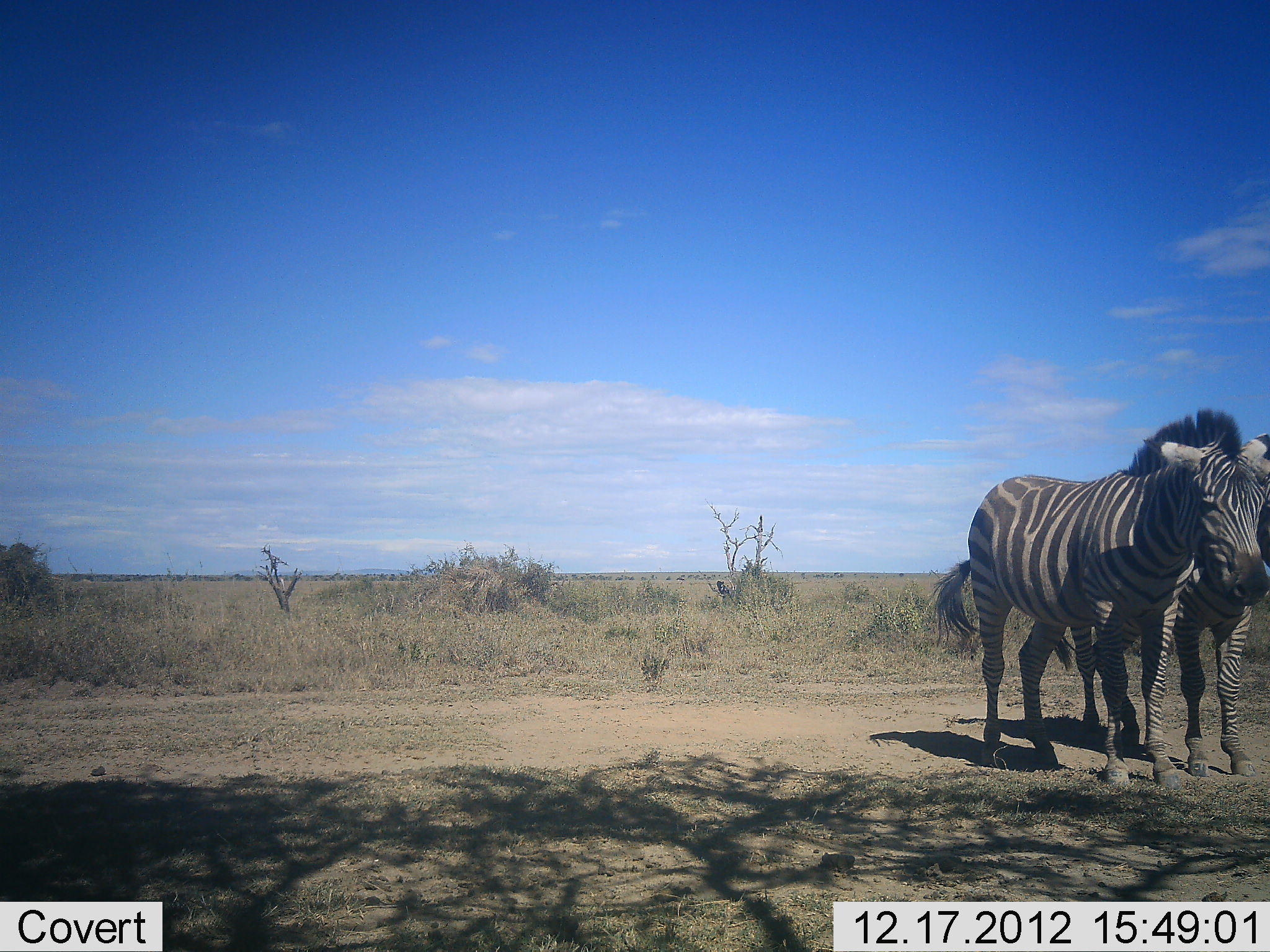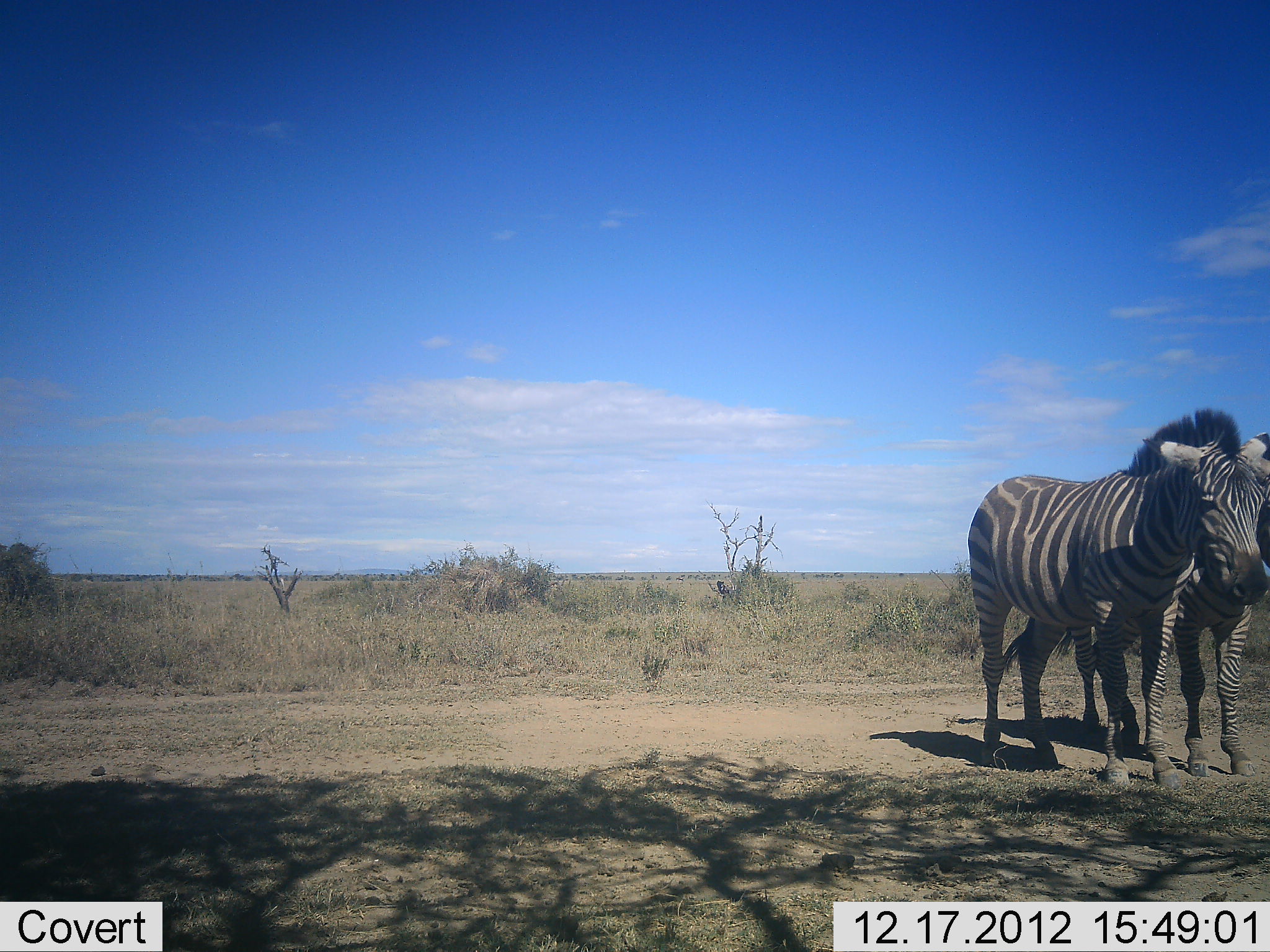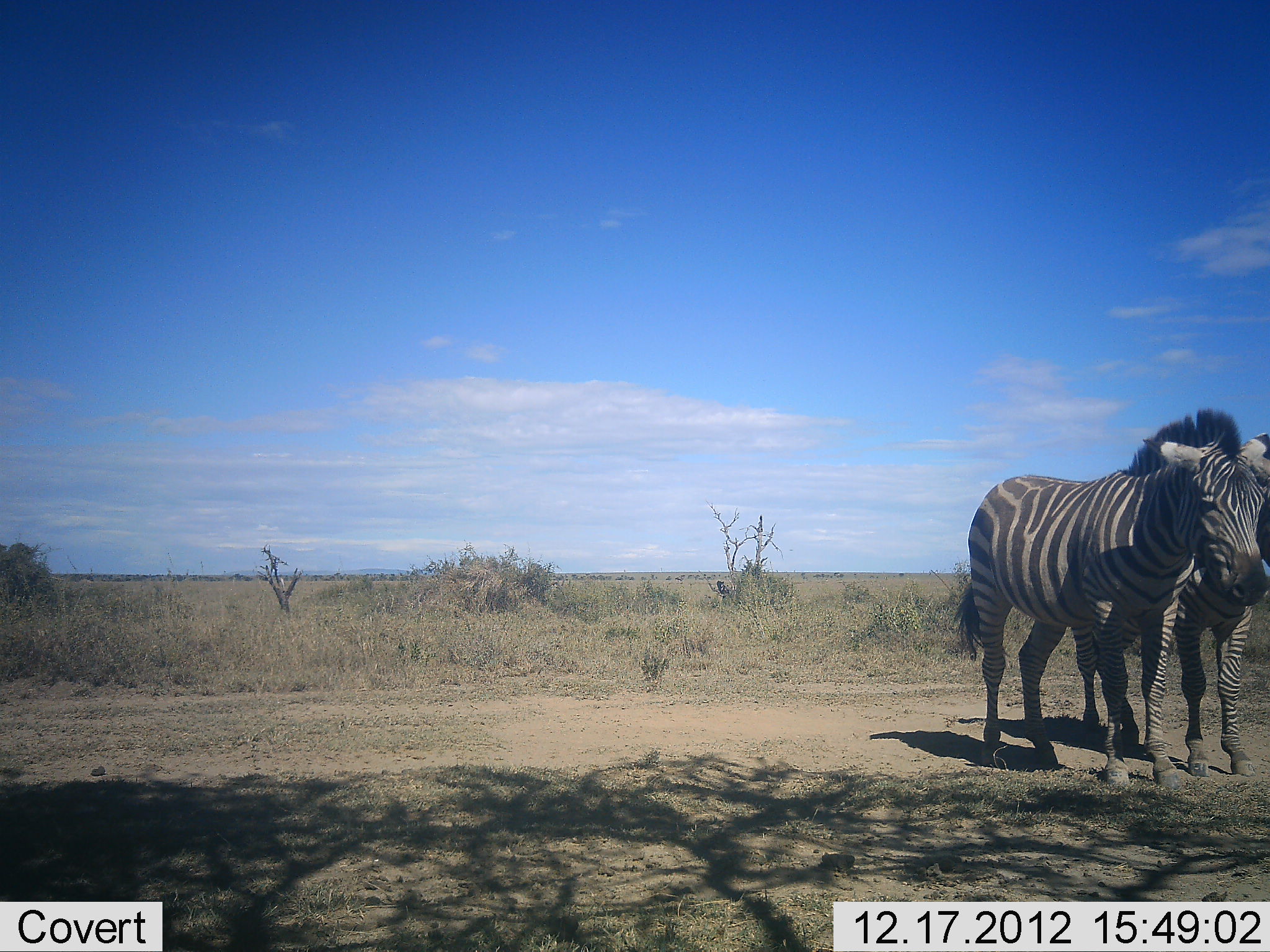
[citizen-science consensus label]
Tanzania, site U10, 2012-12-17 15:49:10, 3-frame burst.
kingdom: Animalia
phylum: Chordata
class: Mammalia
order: Perissodactyla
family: Equidae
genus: Equus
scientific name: Equus quagga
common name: plains zebra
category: zebra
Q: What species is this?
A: Zebra (plains zebra) (Equus quagga).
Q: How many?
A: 2.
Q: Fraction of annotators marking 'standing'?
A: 100%.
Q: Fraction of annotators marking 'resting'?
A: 0%.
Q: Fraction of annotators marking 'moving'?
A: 0%.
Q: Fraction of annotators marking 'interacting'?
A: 0%.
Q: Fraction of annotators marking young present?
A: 0%.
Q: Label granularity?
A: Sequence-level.